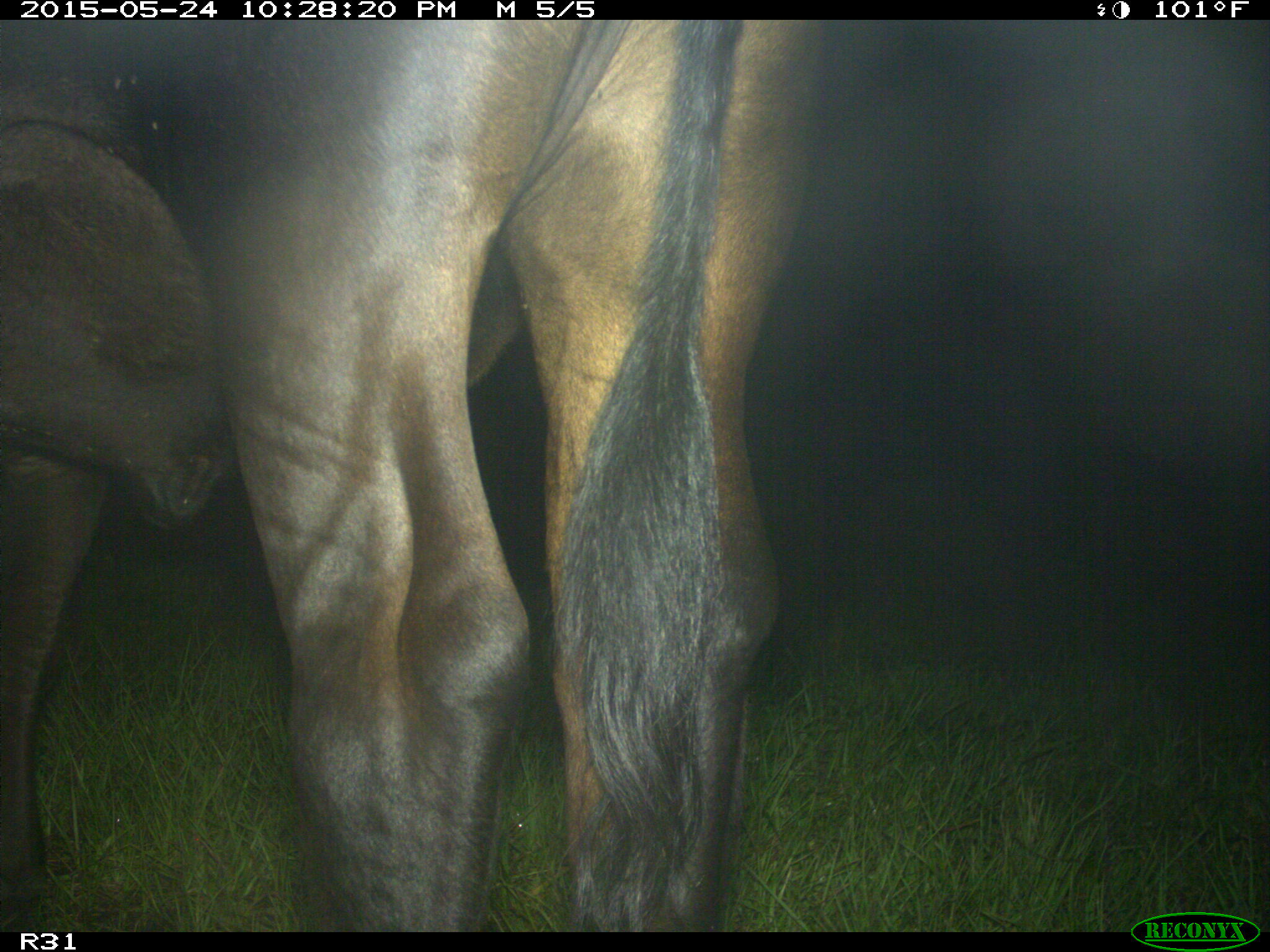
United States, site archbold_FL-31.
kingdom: Animalia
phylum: Chordata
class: Mammalia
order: Artiodactyla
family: Bovidae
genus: Bos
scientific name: Bos taurus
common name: domestic cow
Bos taurus (domestic cow).